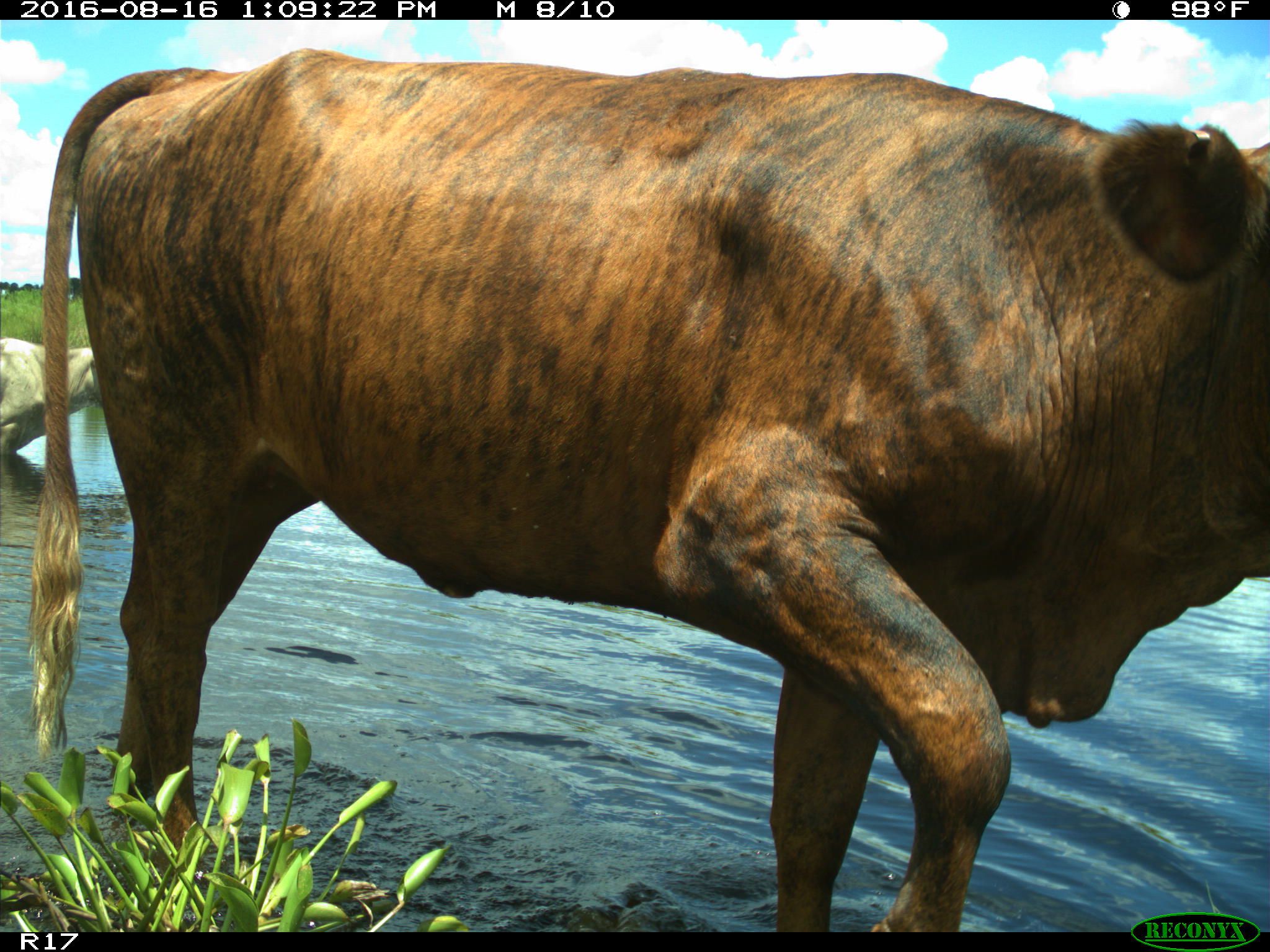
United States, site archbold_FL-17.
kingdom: Animalia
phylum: Chordata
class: Mammalia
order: Artiodactyla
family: Bovidae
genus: Bos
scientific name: Bos taurus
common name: domestic cow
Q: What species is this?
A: Bos taurus (domestic cow).